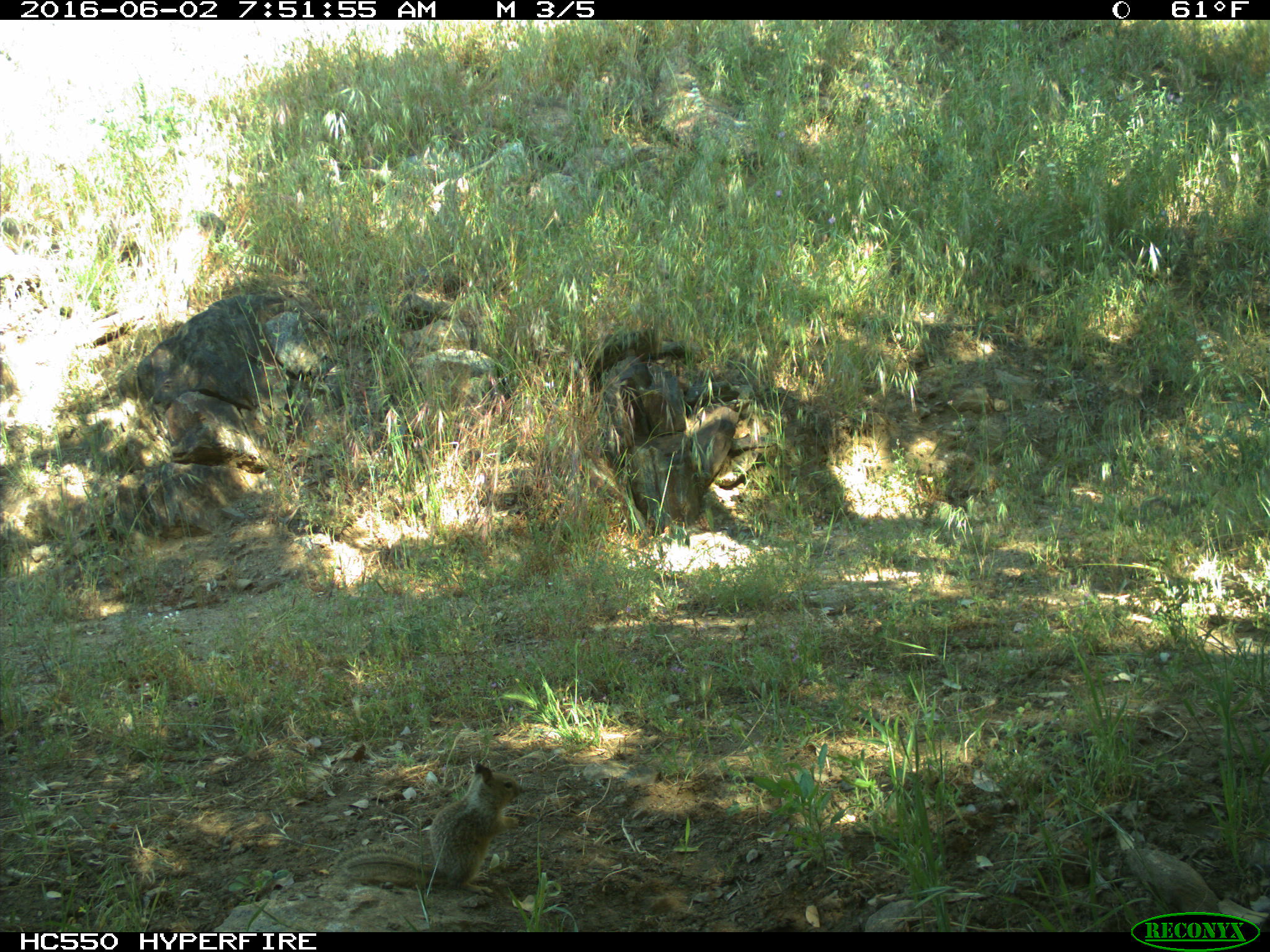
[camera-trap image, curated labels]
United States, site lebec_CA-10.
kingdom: Animalia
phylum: Chordata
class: Mammalia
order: Rodentia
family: Sciuridae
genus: Otospermophilus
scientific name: Otospermophilus beecheyi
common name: california ground squirrel